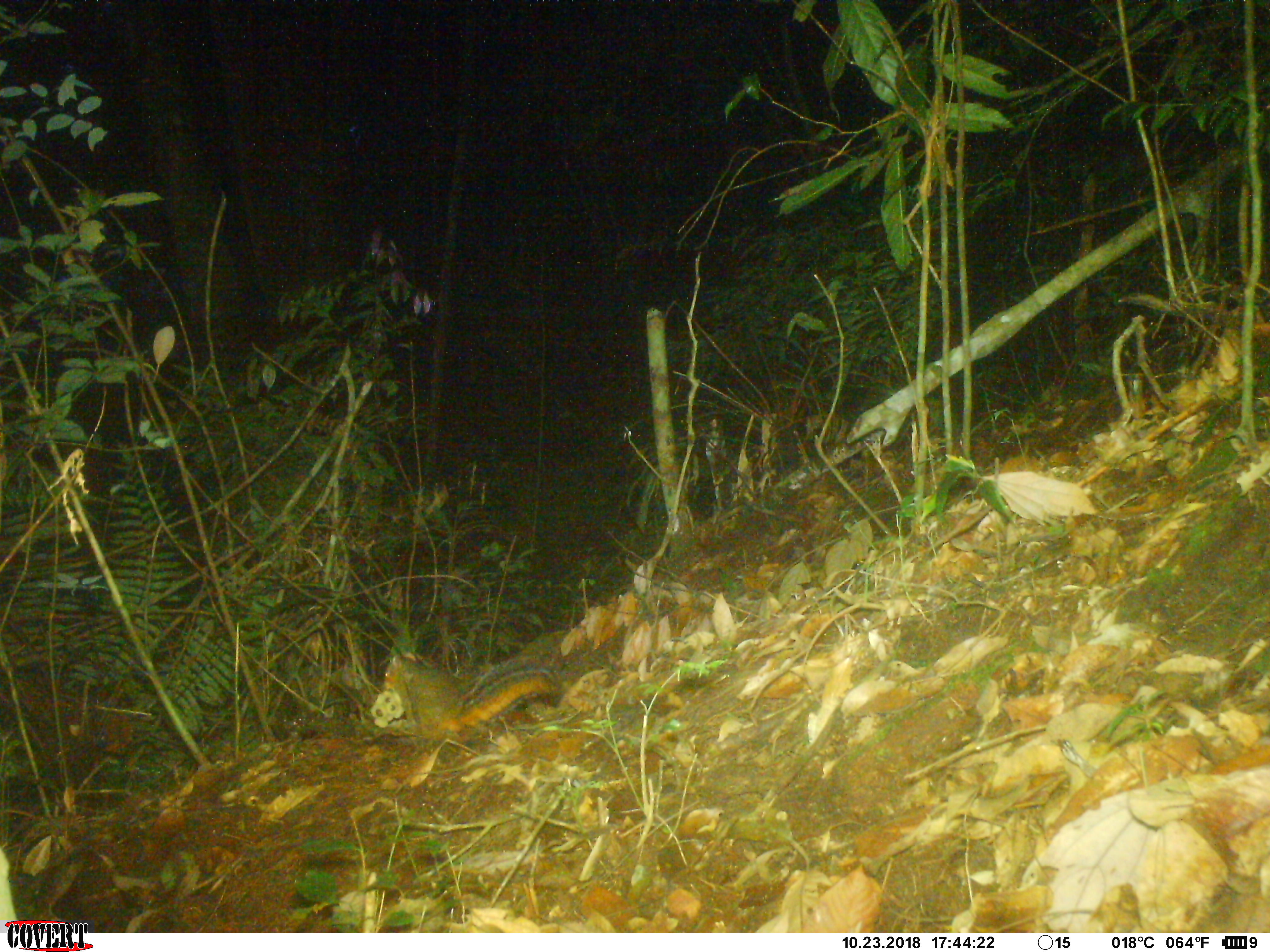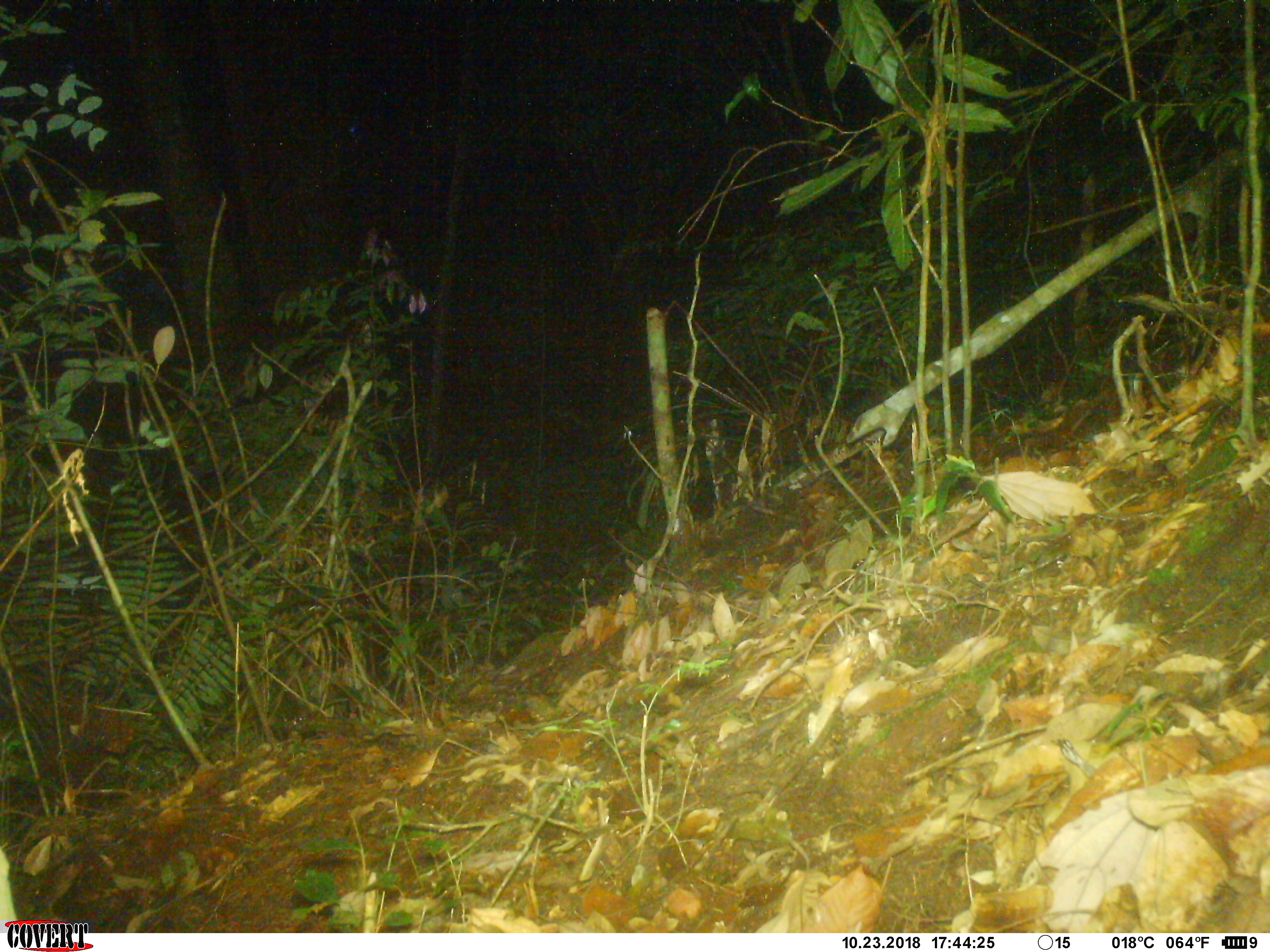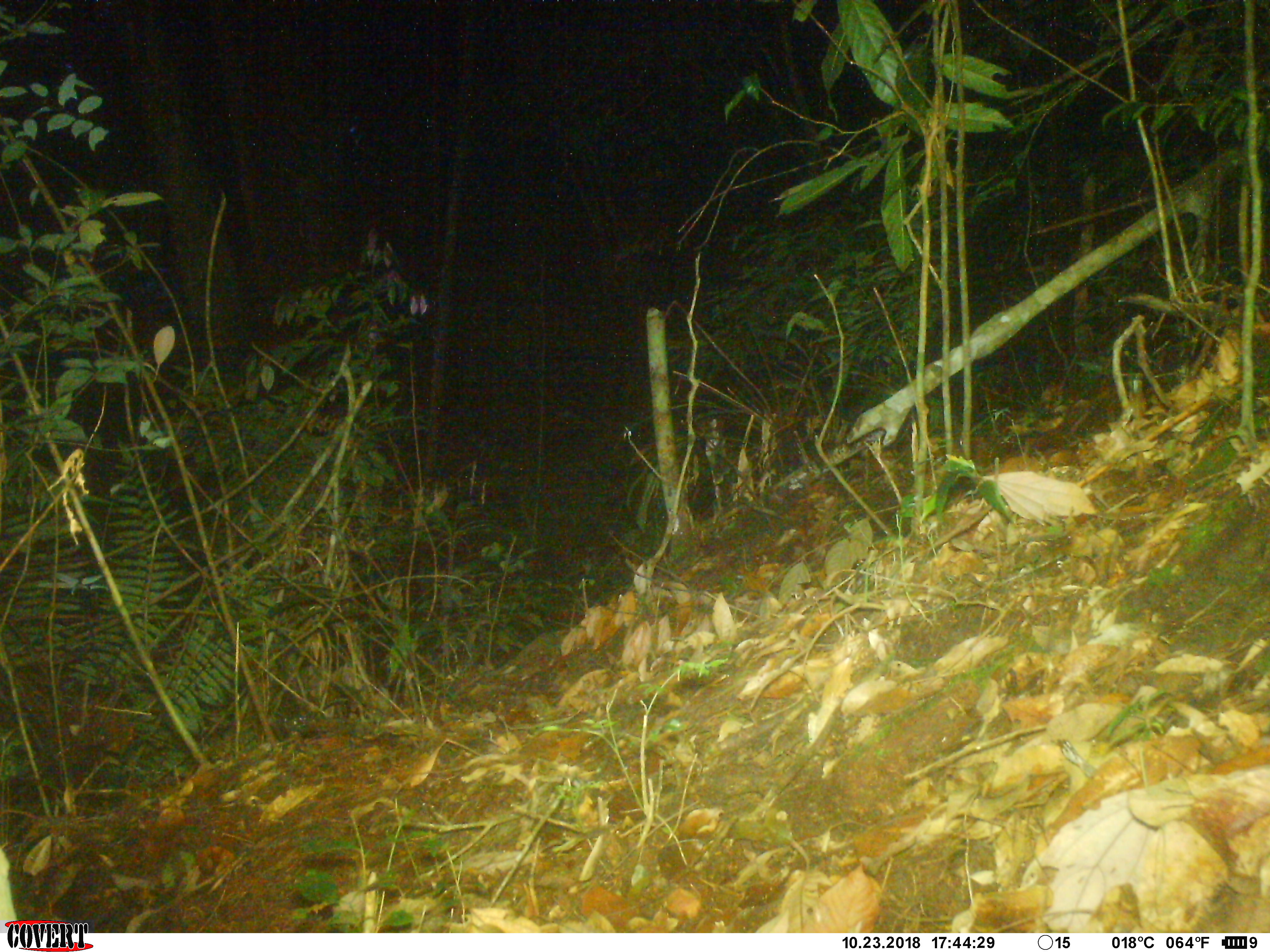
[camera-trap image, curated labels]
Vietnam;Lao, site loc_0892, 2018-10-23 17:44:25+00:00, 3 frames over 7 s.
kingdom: Animalia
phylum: Chordata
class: Mammalia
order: Rodentia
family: Sciuridae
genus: Dremomys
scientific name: Dremomys rufigenis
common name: red-cheeked squirrel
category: red cheeked squirrel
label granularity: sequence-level